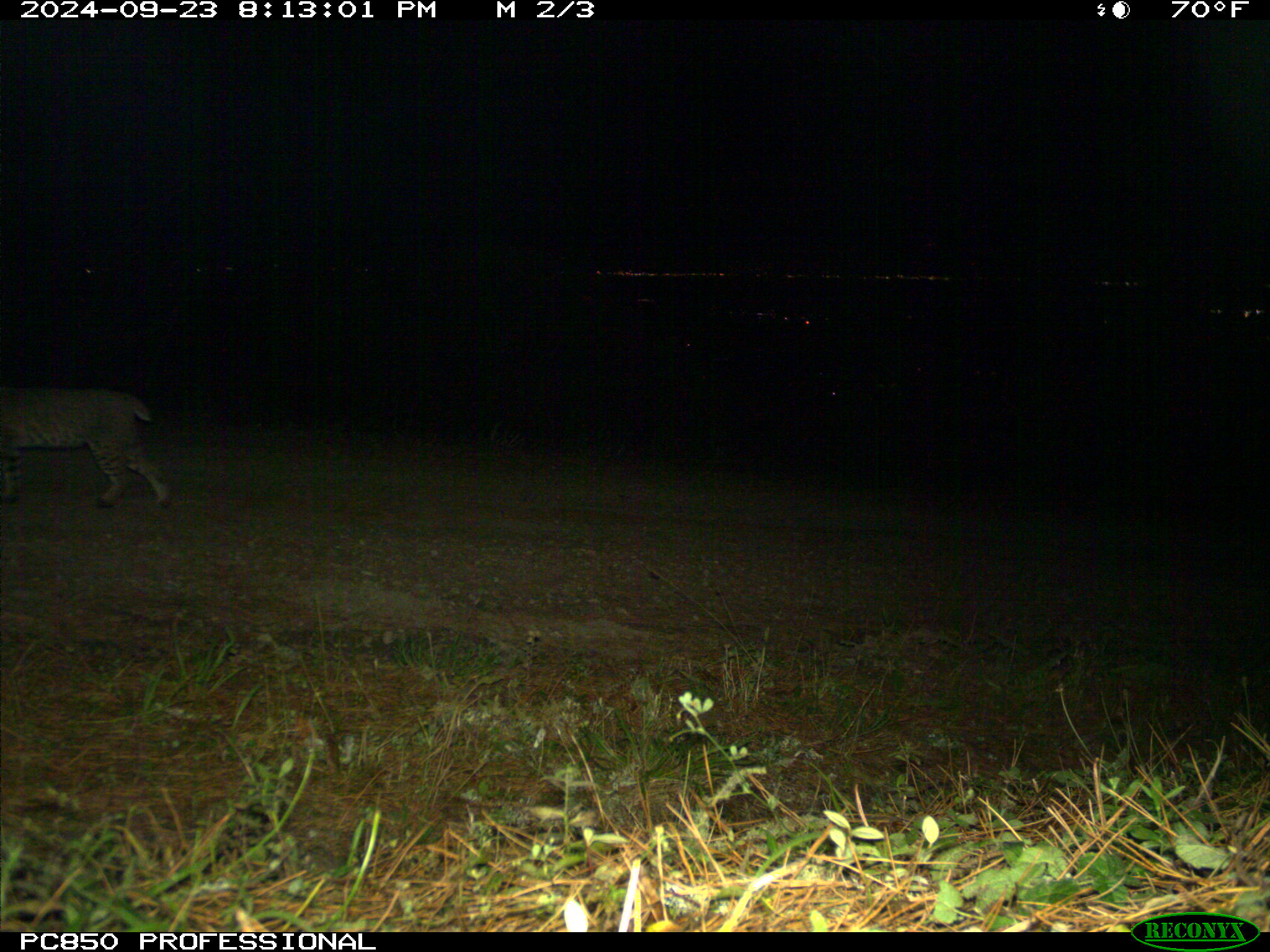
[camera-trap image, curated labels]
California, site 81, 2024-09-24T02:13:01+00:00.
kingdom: Animalia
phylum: Chordata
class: Mammalia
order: Carnivora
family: Felidae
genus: Lynx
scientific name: Lynx rufus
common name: bobcat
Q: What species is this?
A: Bobcat (Lynx rufus).